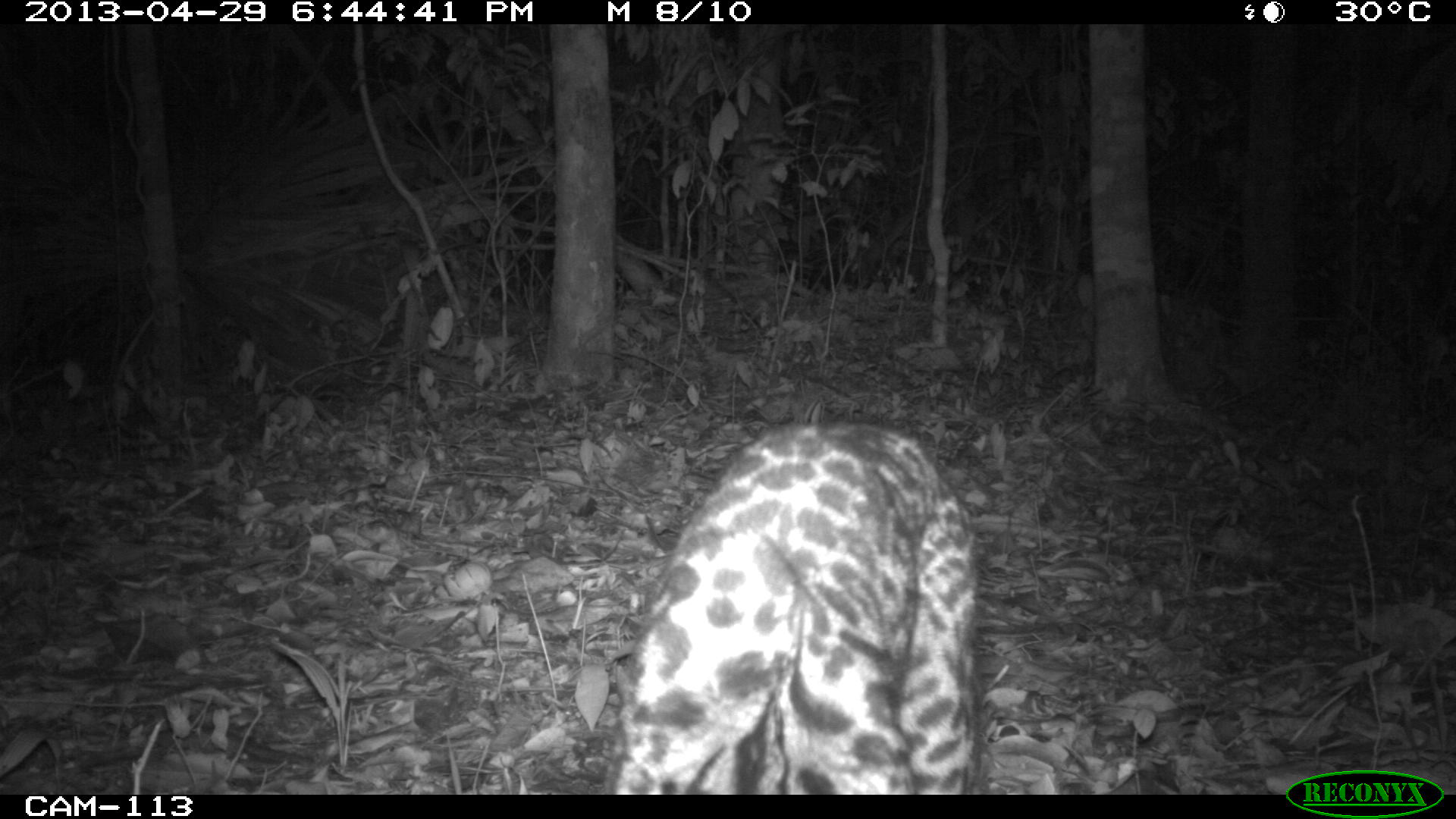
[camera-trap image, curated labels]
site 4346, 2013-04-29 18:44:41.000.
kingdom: Animalia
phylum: Chordata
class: Mammalia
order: Carnivora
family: Felidae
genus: Leopardus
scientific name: Leopardus wiedii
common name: margay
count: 1